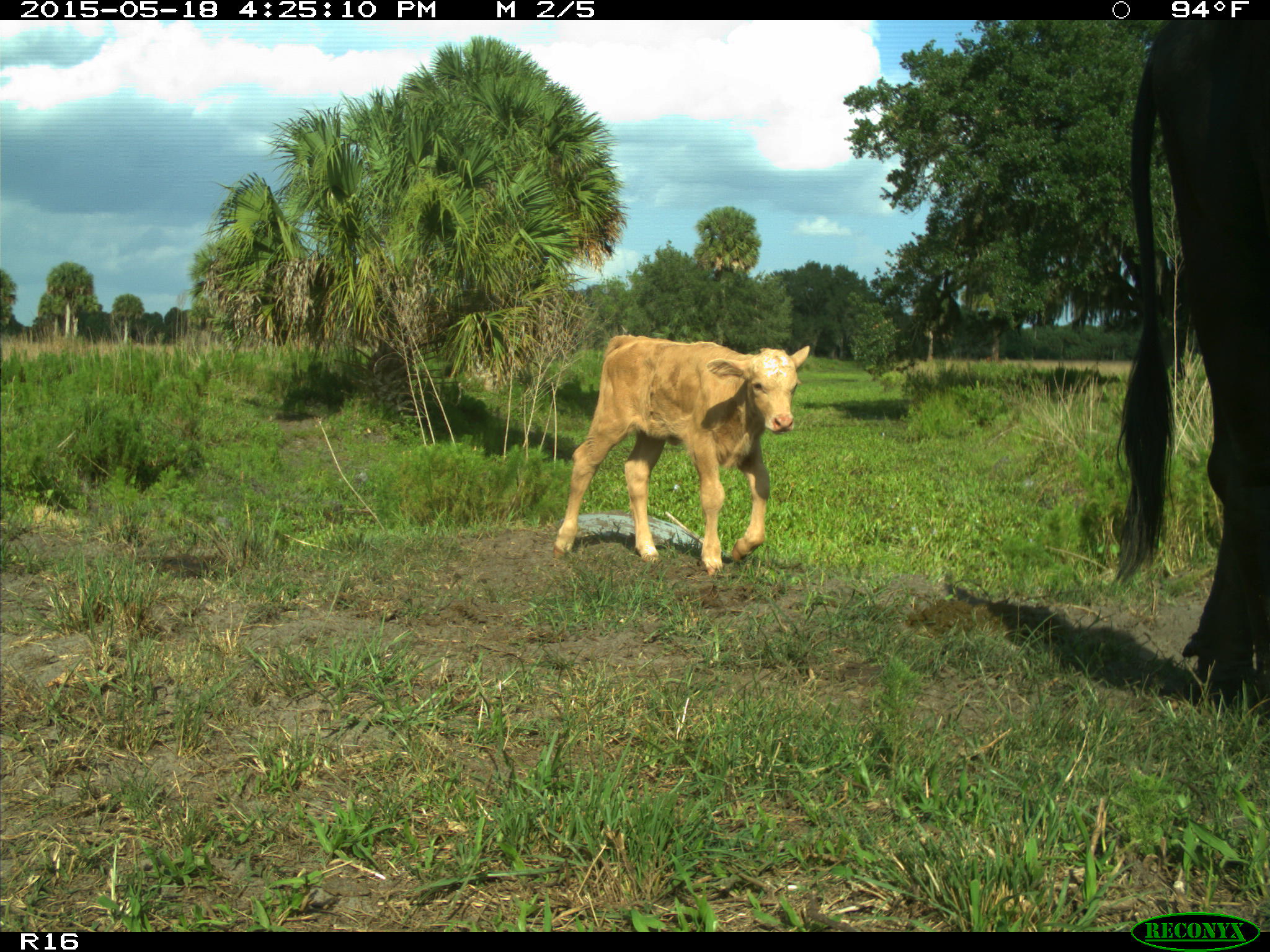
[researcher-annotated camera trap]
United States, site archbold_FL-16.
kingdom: Animalia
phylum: Chordata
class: Mammalia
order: Artiodactyla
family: Bovidae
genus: Bos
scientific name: Bos taurus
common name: domestic cow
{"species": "Bos taurus (domestic cow)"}